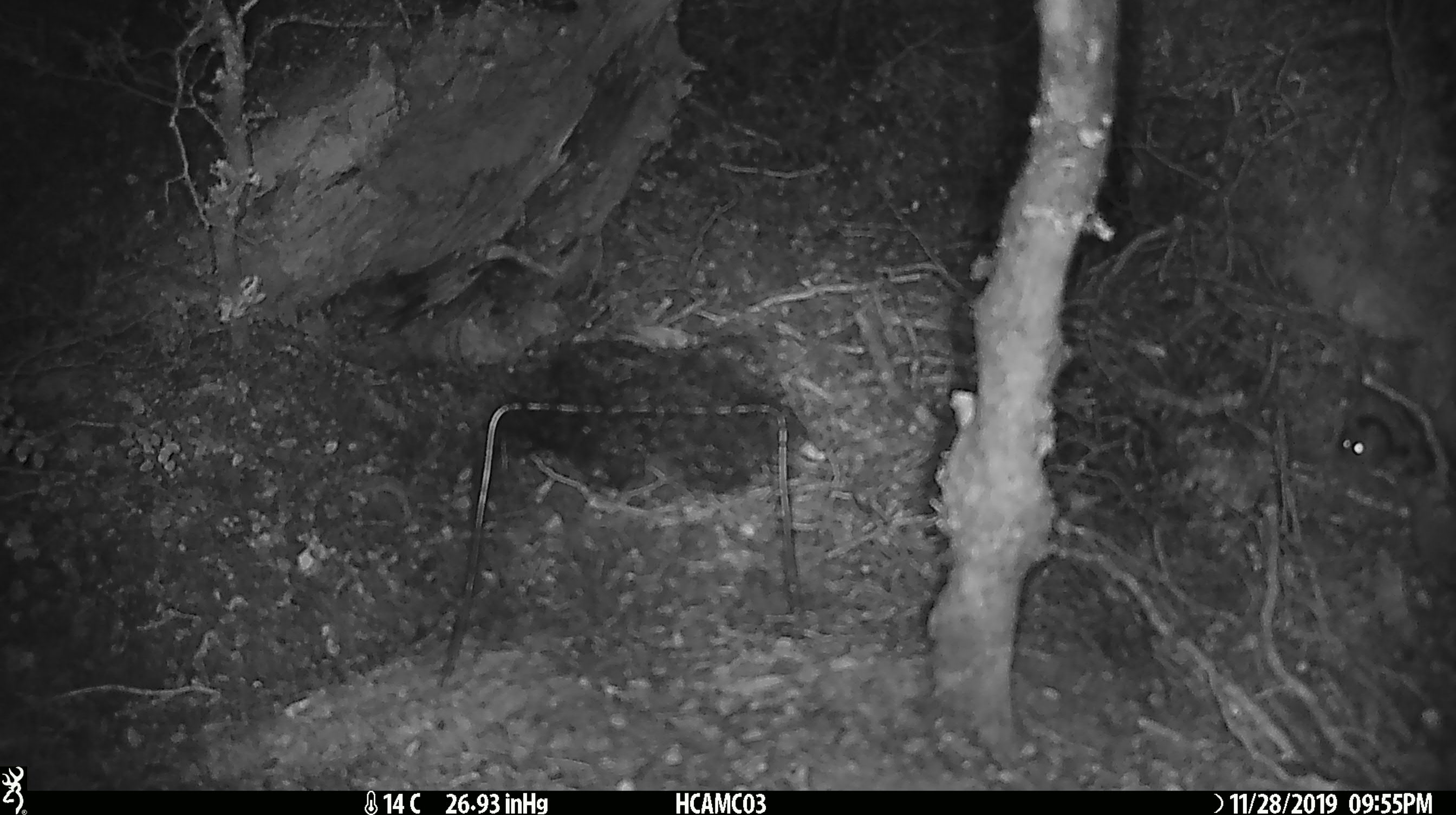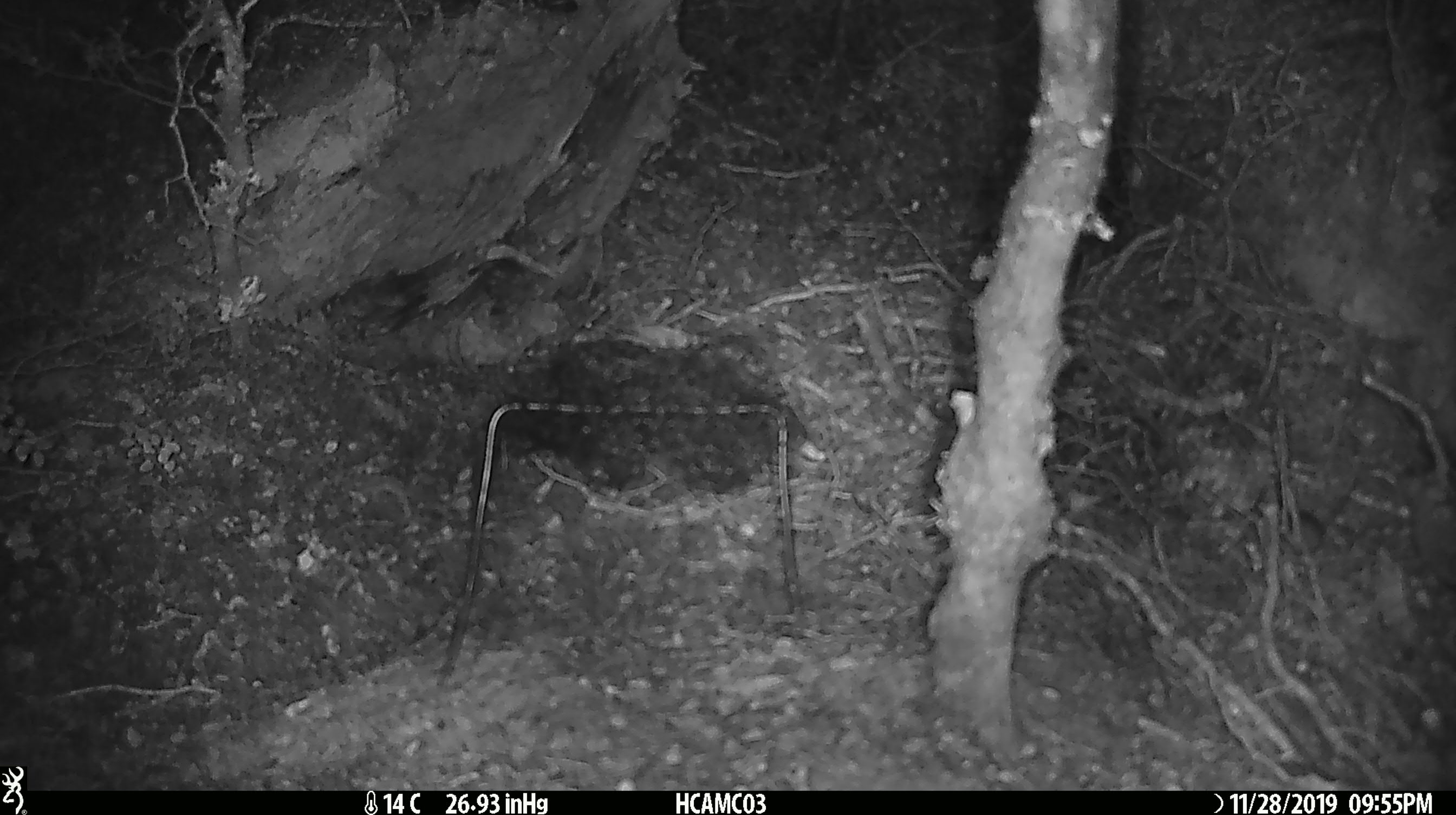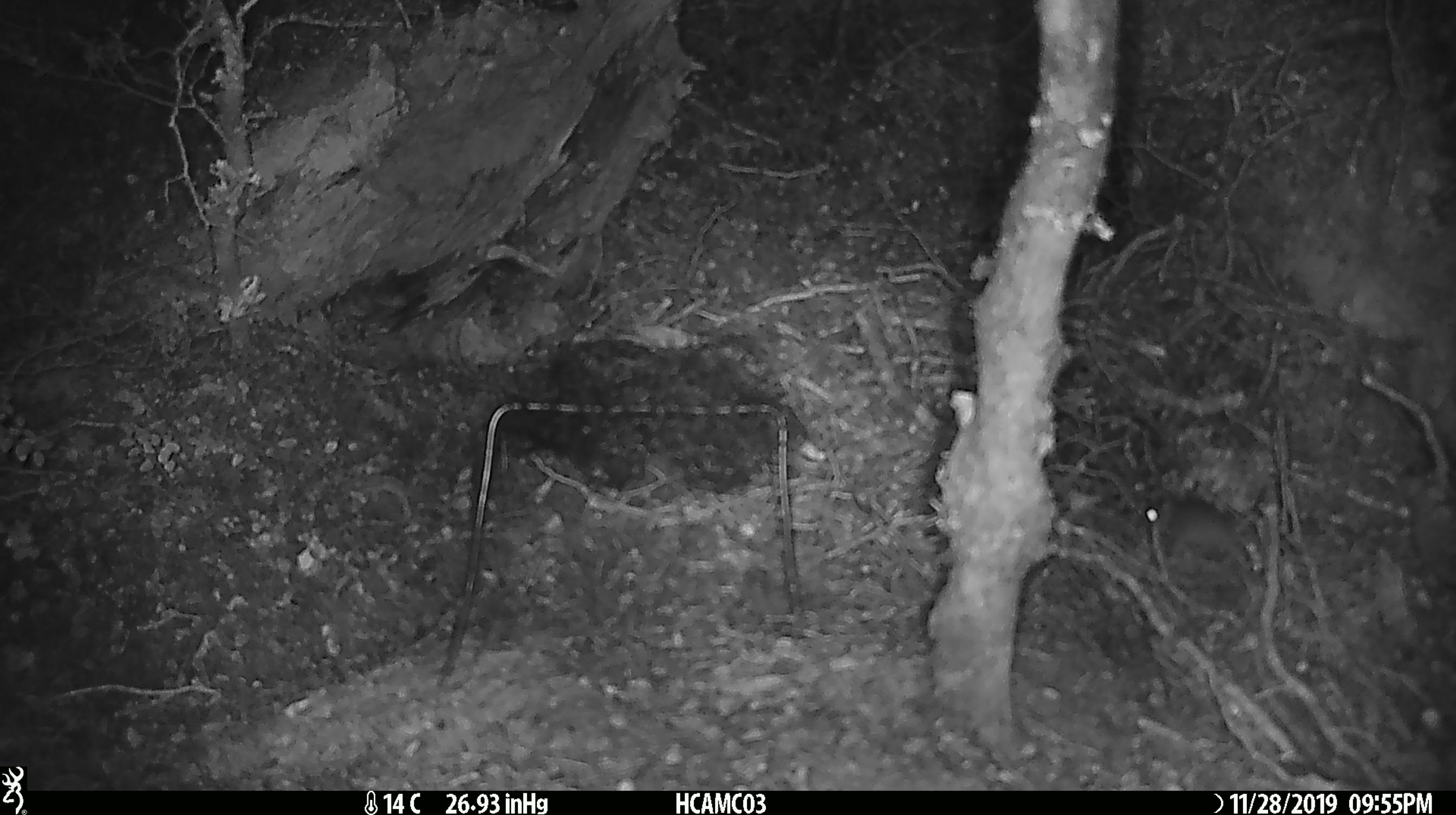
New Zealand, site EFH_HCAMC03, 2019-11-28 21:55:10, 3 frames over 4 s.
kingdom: Animalia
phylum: Chordata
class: Mammalia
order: Rodentia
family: Muridae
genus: Mus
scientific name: Mus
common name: mouse